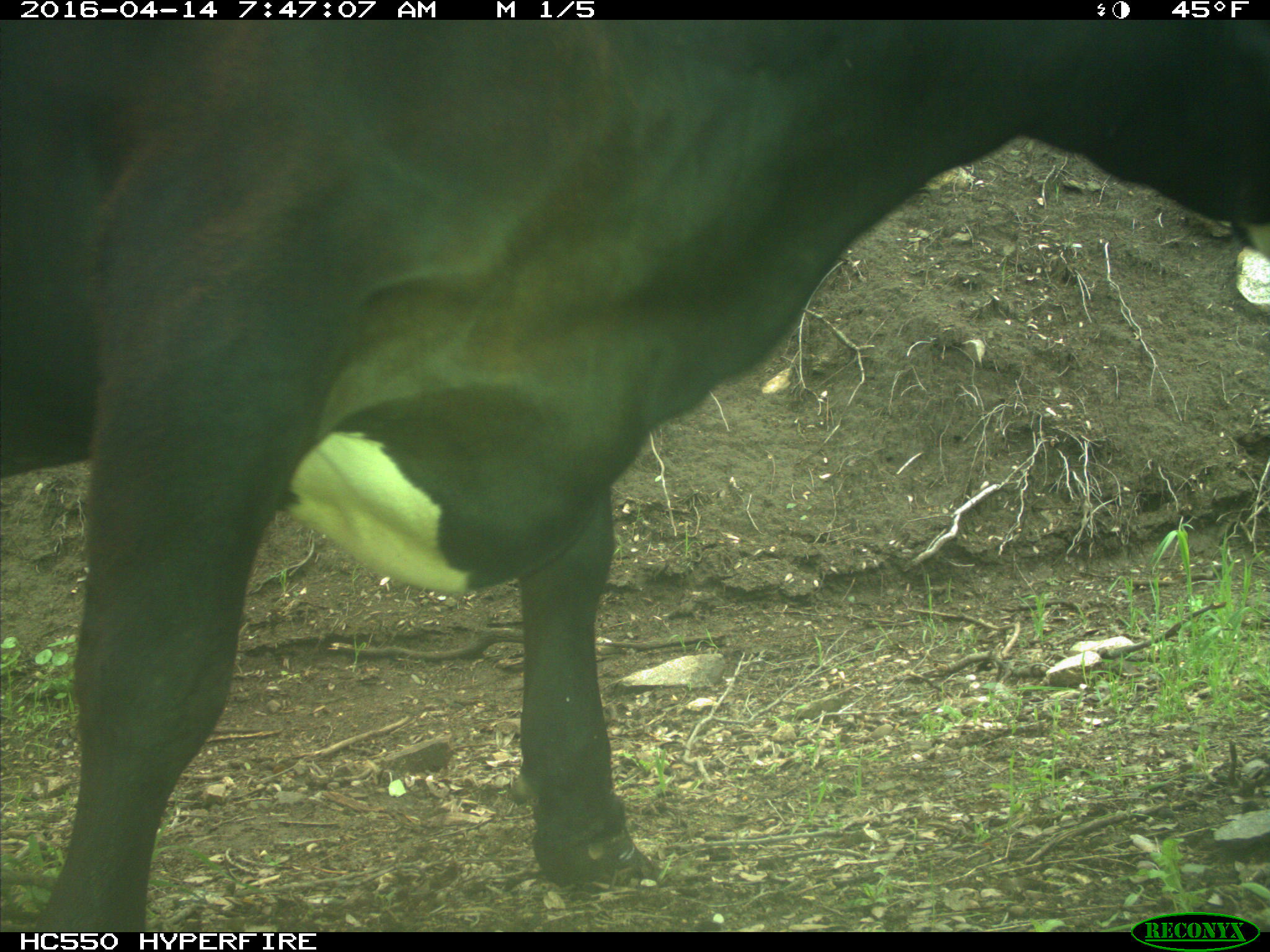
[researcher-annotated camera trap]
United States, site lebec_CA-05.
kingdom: Animalia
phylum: Chordata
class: Mammalia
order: Artiodactyla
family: Bovidae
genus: Bos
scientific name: Bos taurus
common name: domestic cow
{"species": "Bos taurus (domestic cow)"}